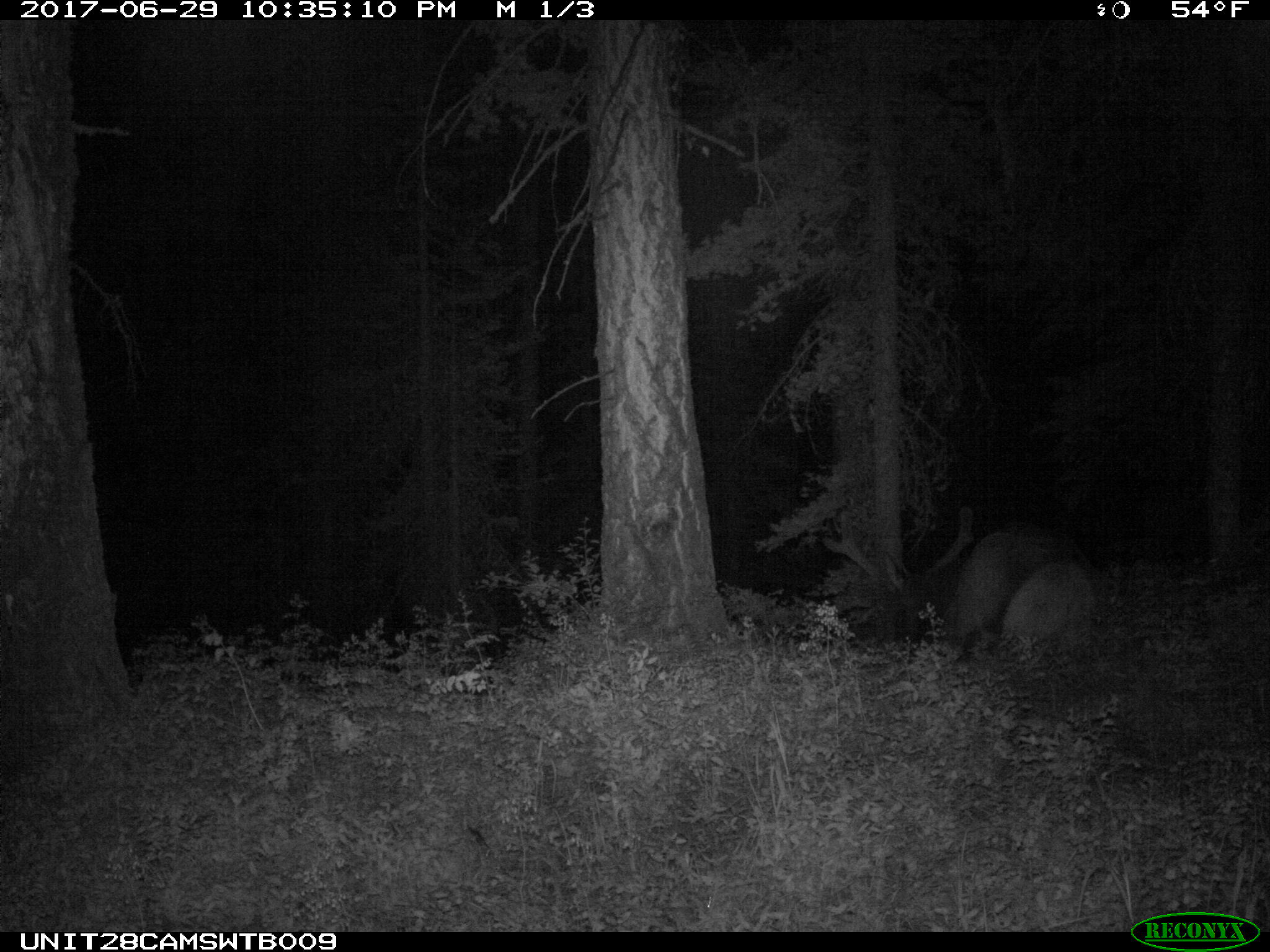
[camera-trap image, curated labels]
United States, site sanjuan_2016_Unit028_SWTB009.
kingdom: Animalia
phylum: Chordata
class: Mammalia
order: Artiodactyla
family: Cervidae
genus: Cervus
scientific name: Cervus elaphus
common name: red deer